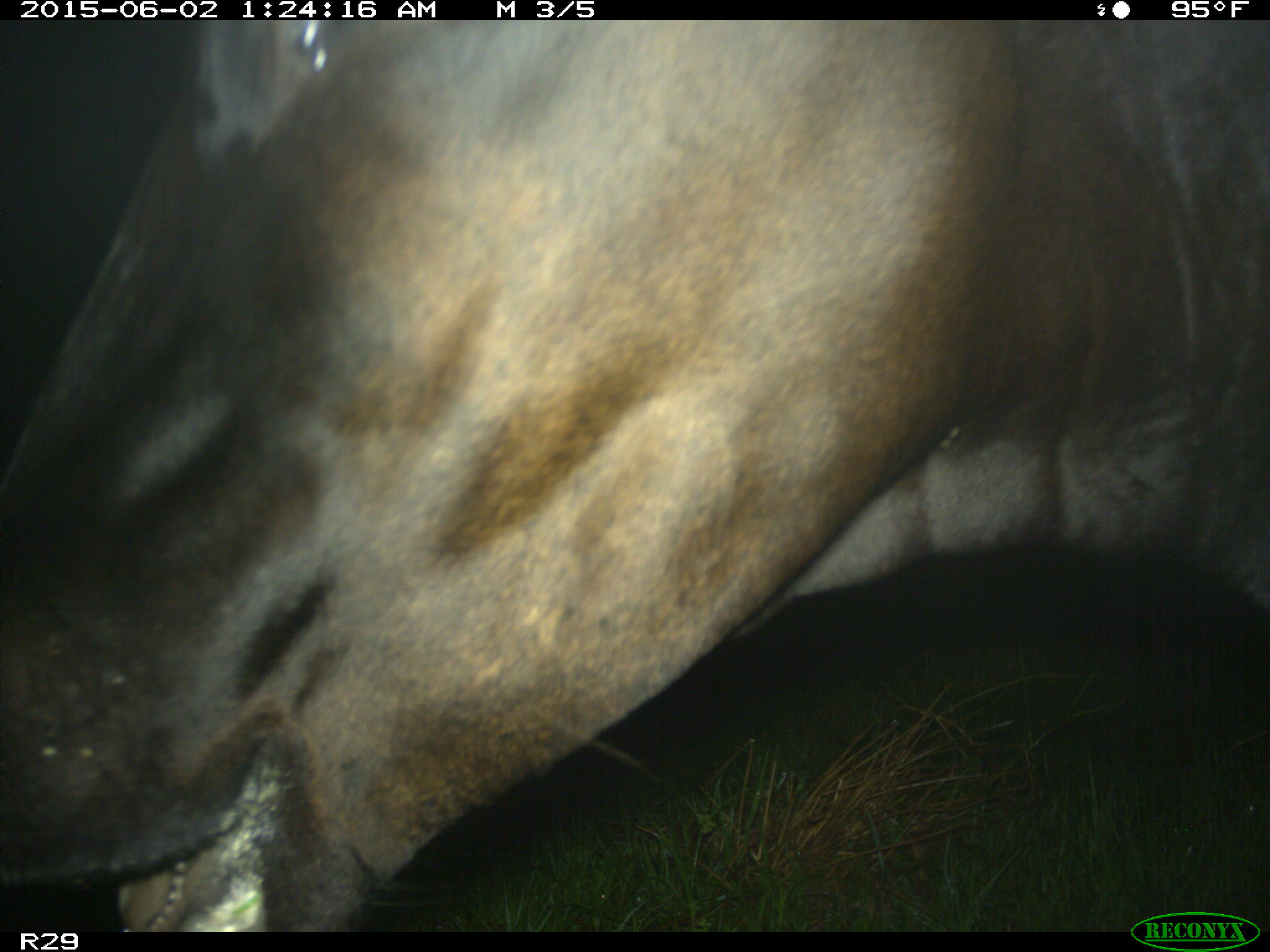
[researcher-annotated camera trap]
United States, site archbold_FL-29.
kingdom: Animalia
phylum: Chordata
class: Mammalia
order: Artiodactyla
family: Bovidae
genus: Bos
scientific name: Bos taurus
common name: domestic cow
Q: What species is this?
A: Bos taurus (domestic cow).